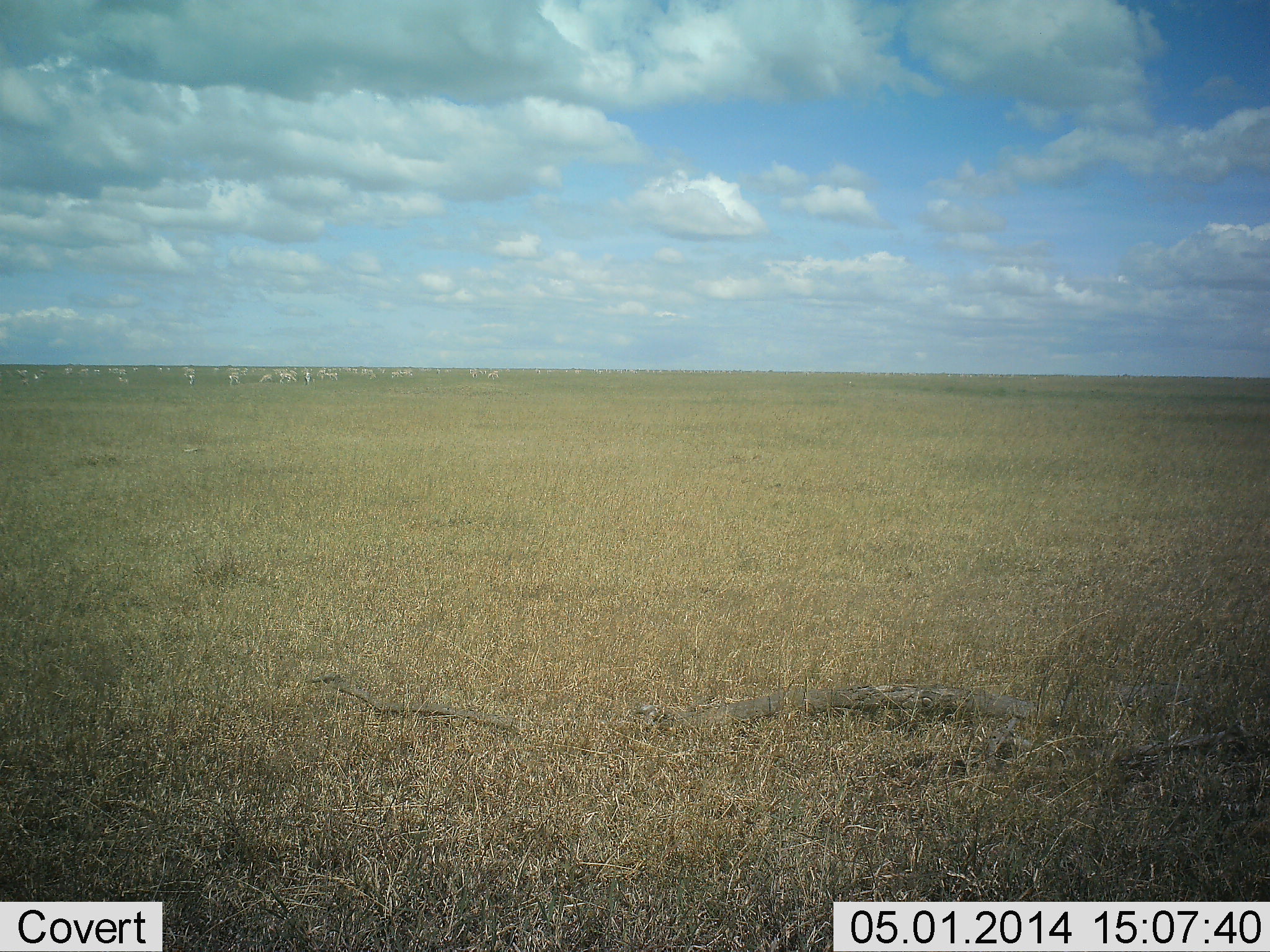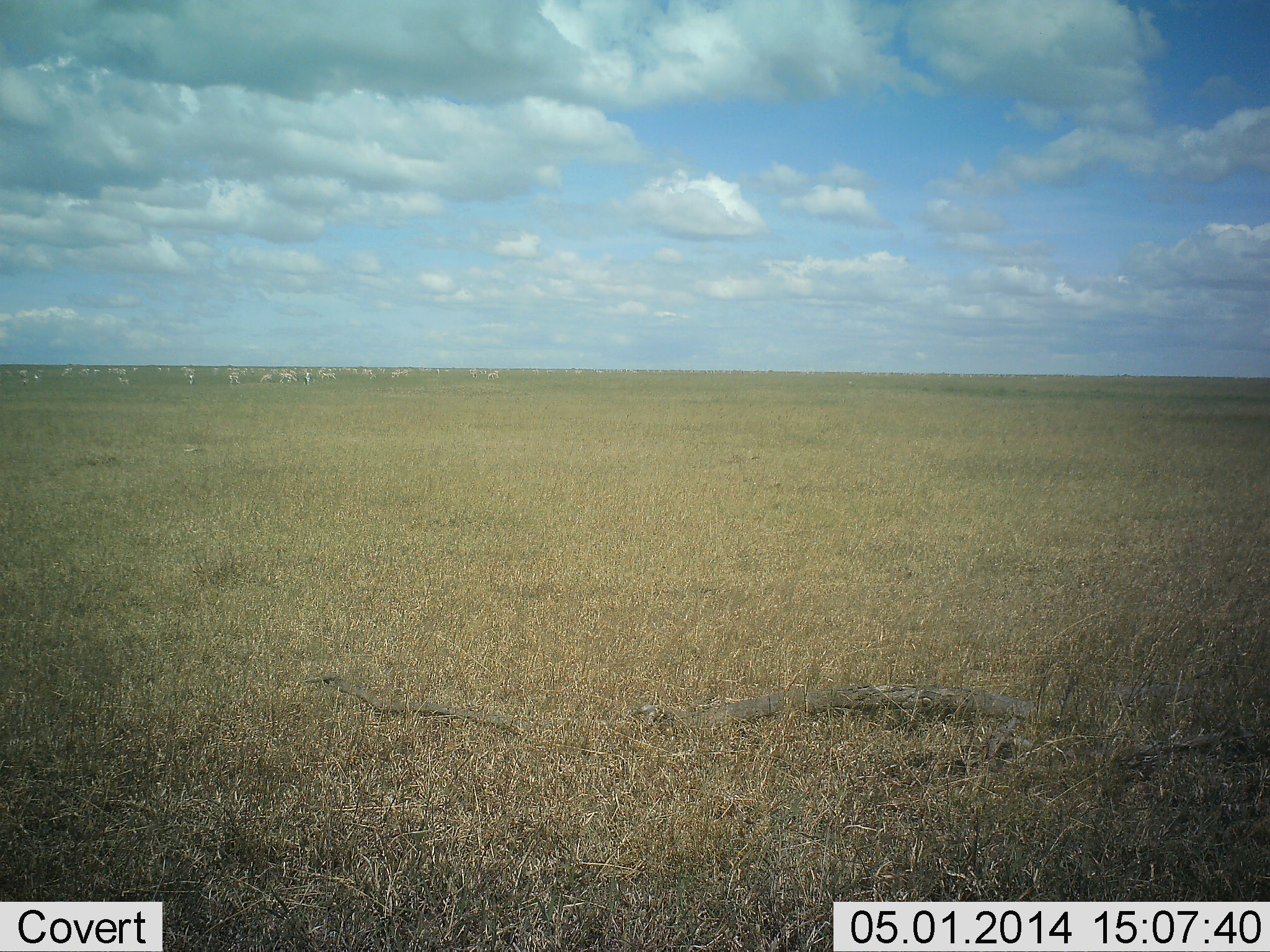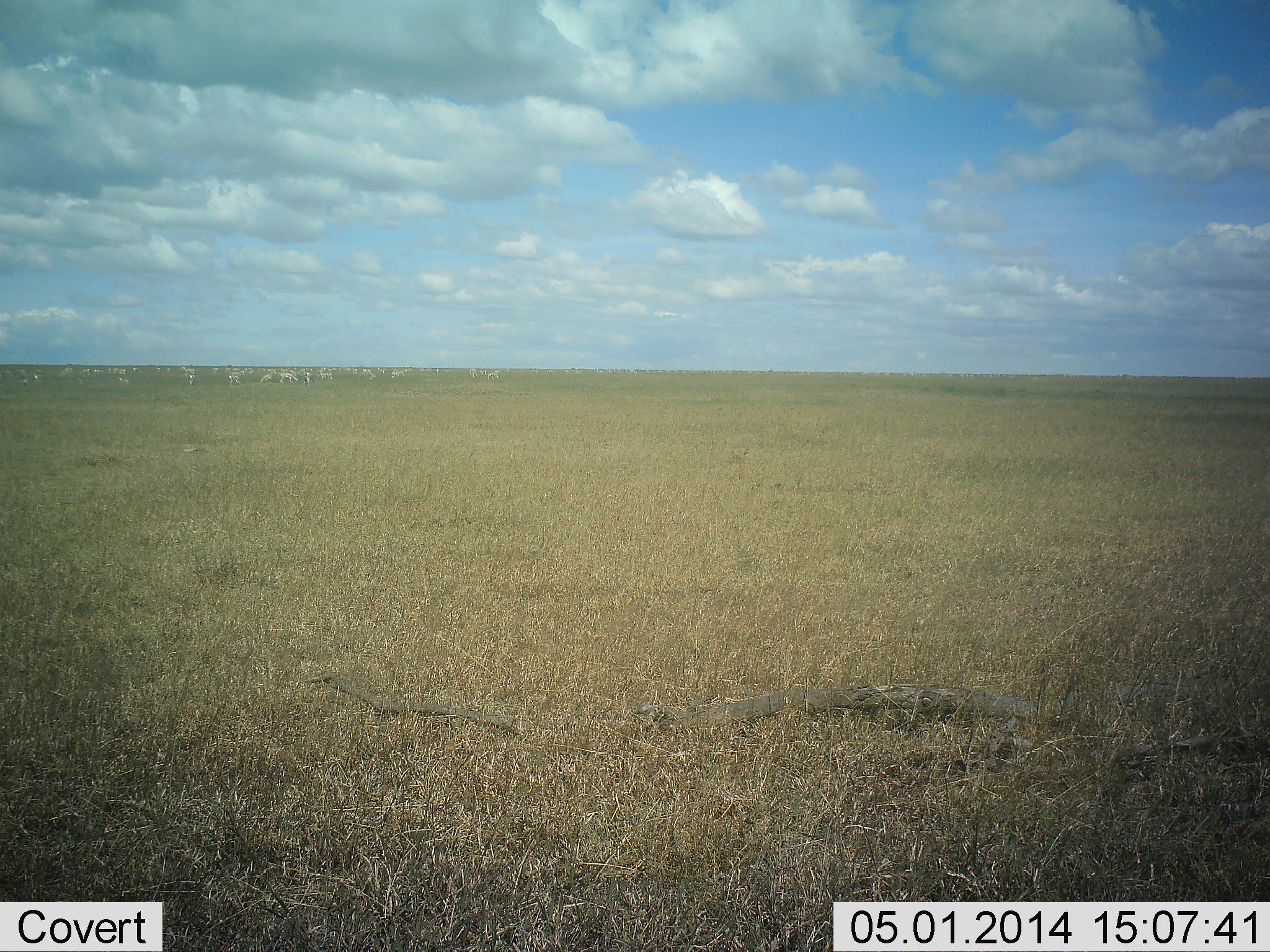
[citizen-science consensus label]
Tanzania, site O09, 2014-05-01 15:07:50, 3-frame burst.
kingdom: Animalia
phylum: Chordata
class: Mammalia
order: Artiodactyla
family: Bovidae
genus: Eudorcas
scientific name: Eudorcas thomsonii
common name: thomson's gazelle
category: gazellethomsons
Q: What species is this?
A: Gazellethomsons (thomson's gazelle) (Eudorcas thomsonii).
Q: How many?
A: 11-50.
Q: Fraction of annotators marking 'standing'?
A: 67%.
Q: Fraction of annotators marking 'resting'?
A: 11%.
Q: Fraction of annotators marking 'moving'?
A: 33%.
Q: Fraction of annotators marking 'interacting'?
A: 11%.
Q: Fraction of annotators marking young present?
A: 0%.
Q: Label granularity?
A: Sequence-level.